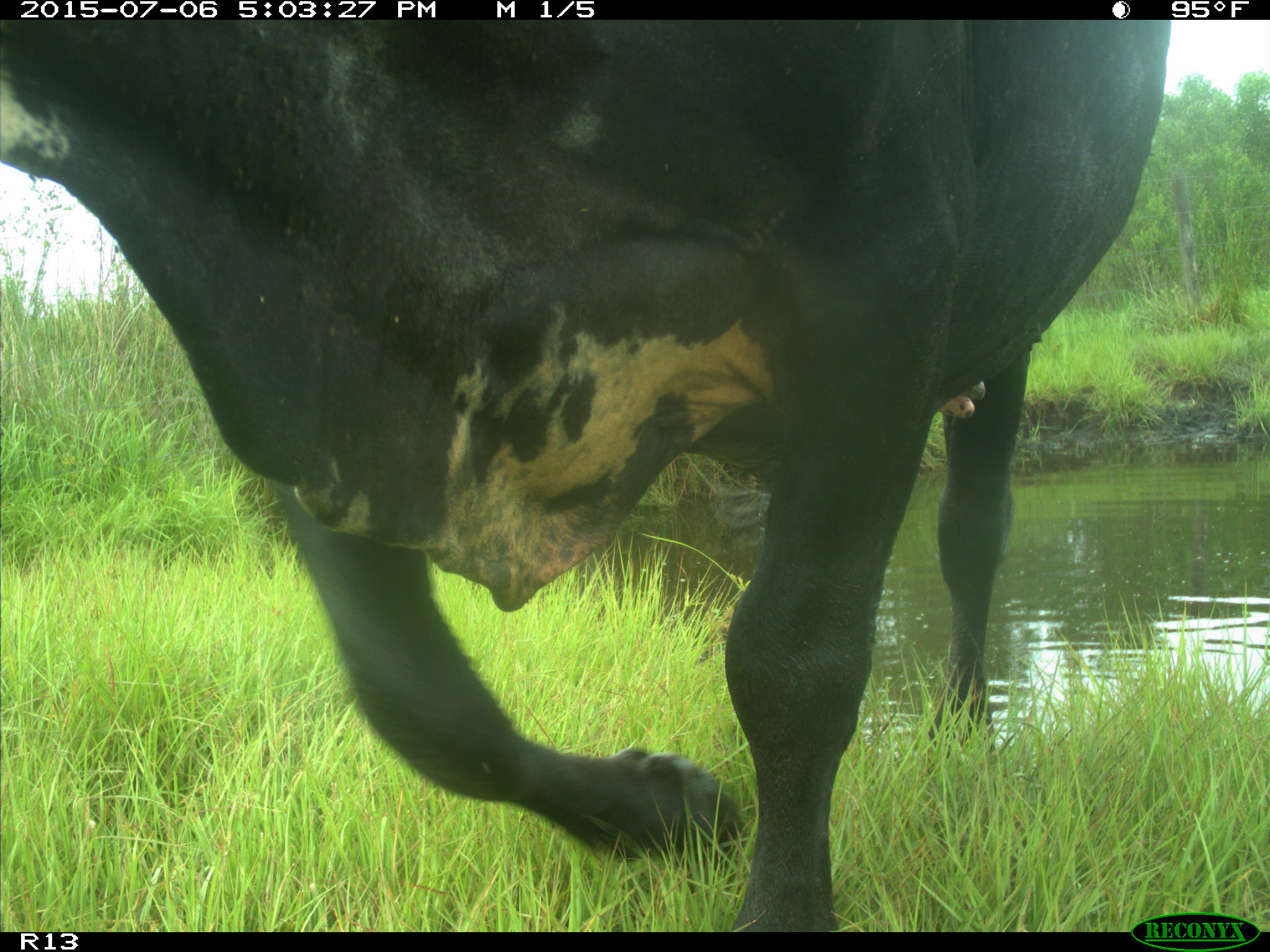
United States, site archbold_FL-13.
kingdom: Animalia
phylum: Chordata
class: Mammalia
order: Artiodactyla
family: Bovidae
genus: Bos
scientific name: Bos taurus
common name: domestic cow